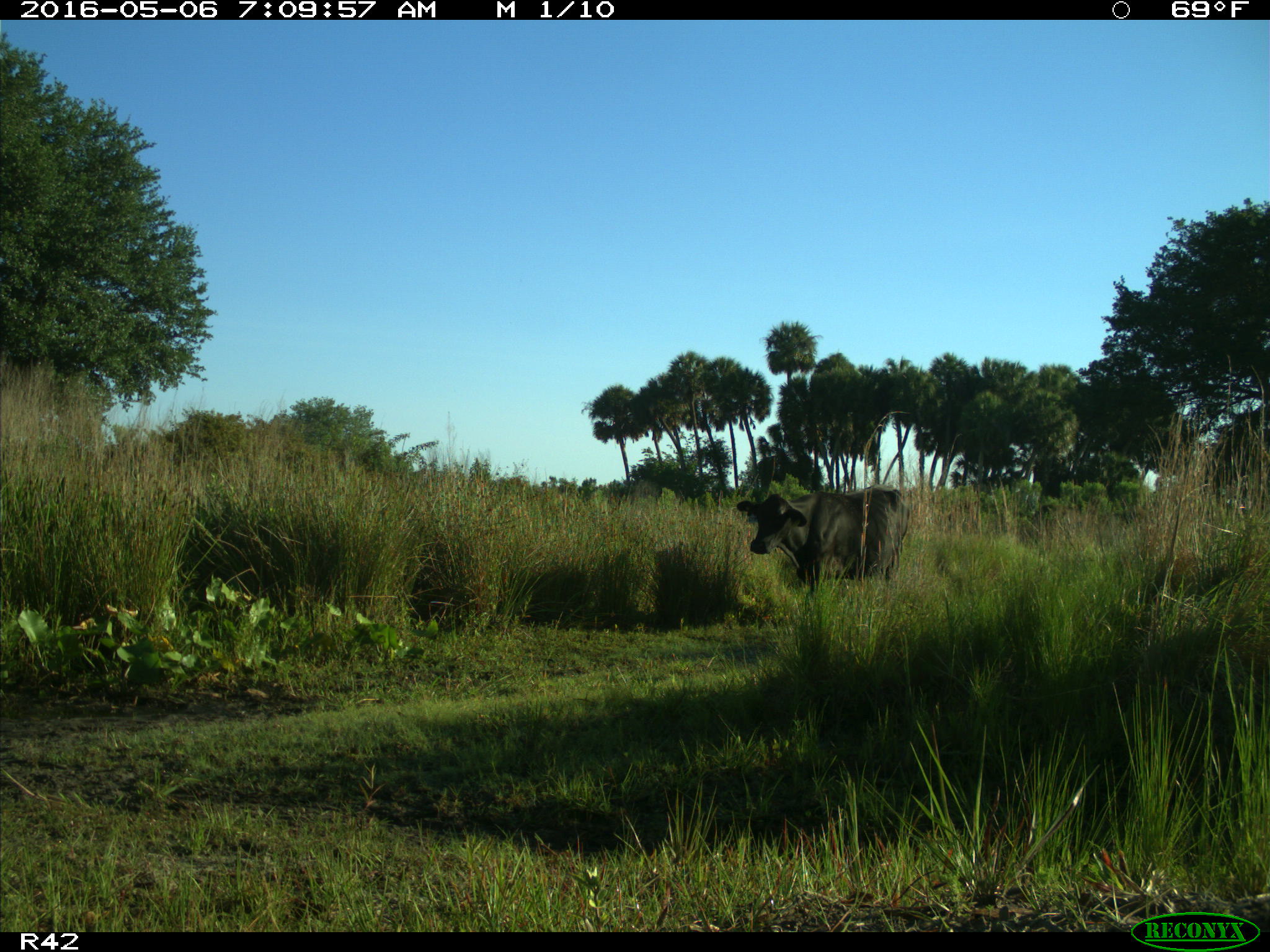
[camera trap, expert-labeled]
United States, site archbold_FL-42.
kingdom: Animalia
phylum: Chordata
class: Mammalia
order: Artiodactyla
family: Bovidae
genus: Bos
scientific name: Bos taurus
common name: domestic cow